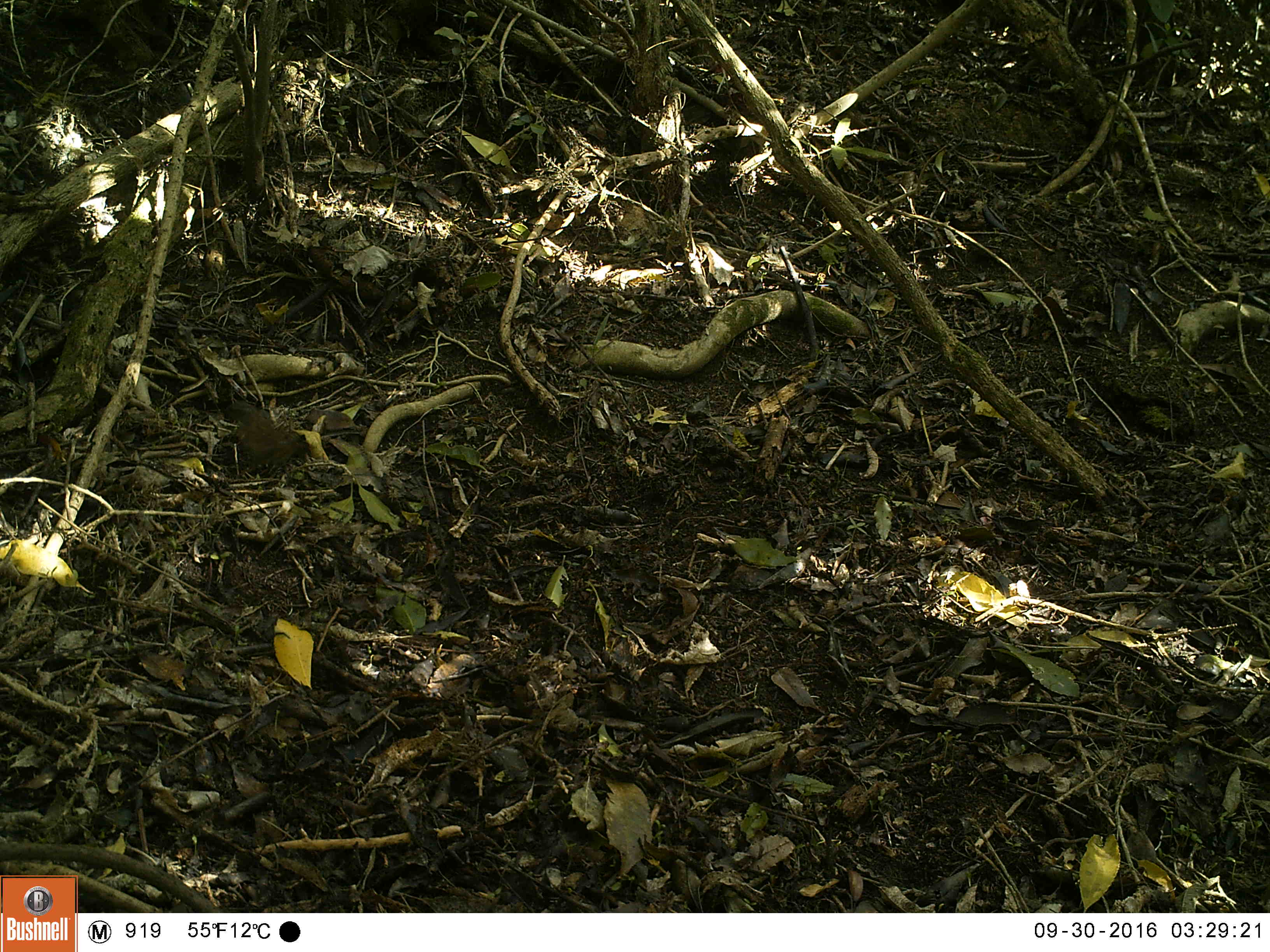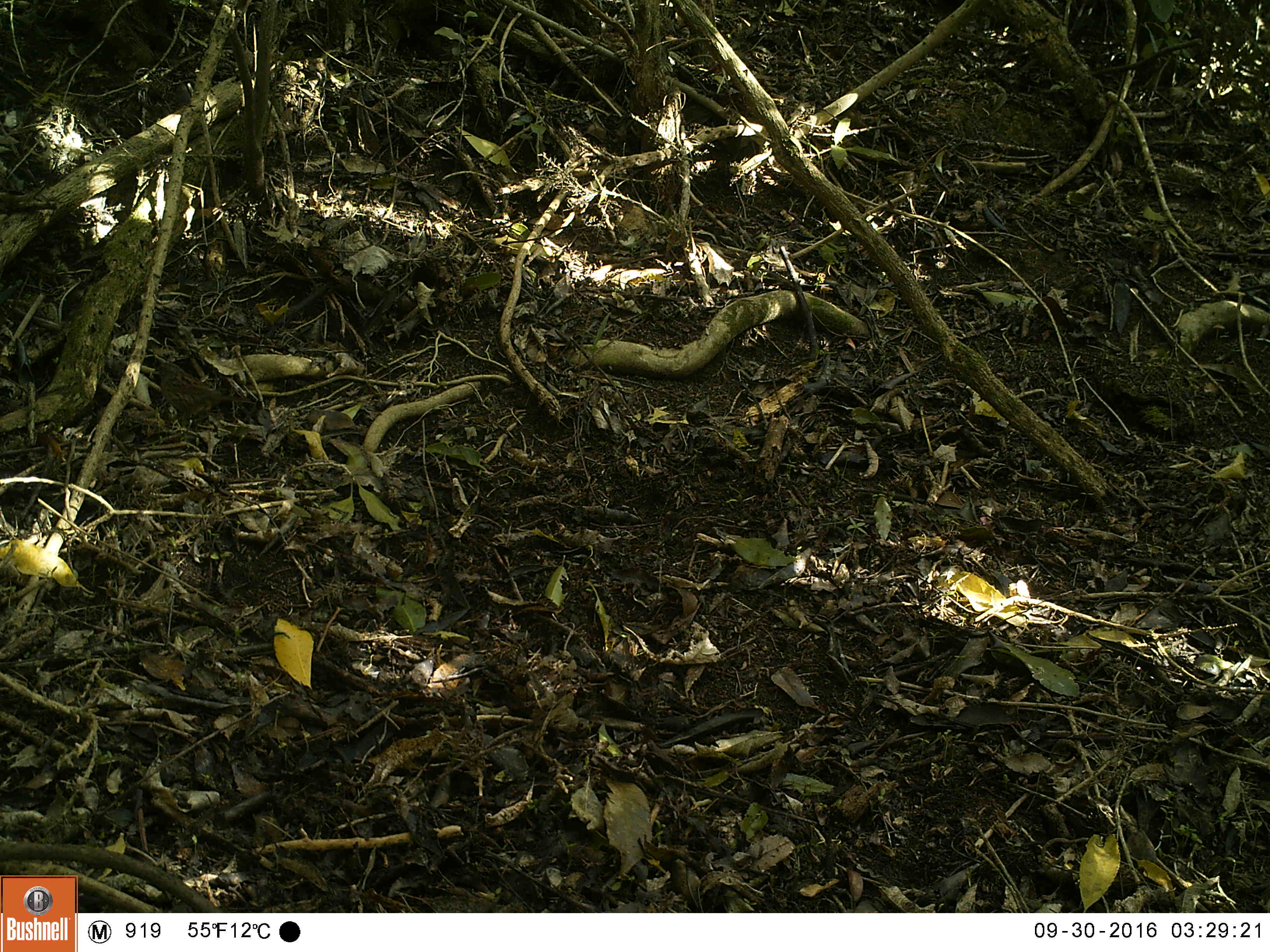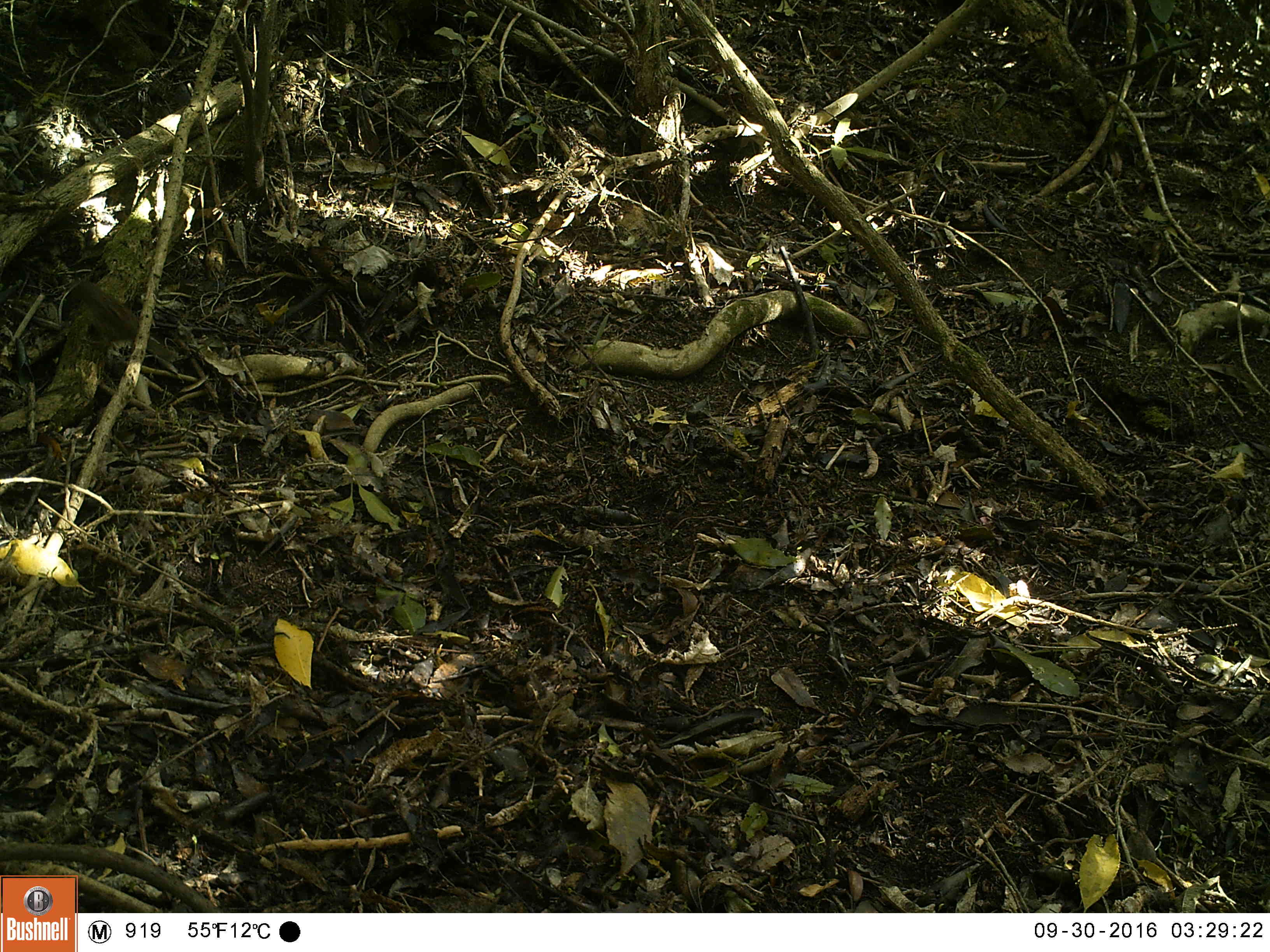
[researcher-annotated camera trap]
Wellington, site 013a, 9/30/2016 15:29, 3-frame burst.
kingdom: Animalia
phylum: Chordata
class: Aves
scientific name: Aves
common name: bird